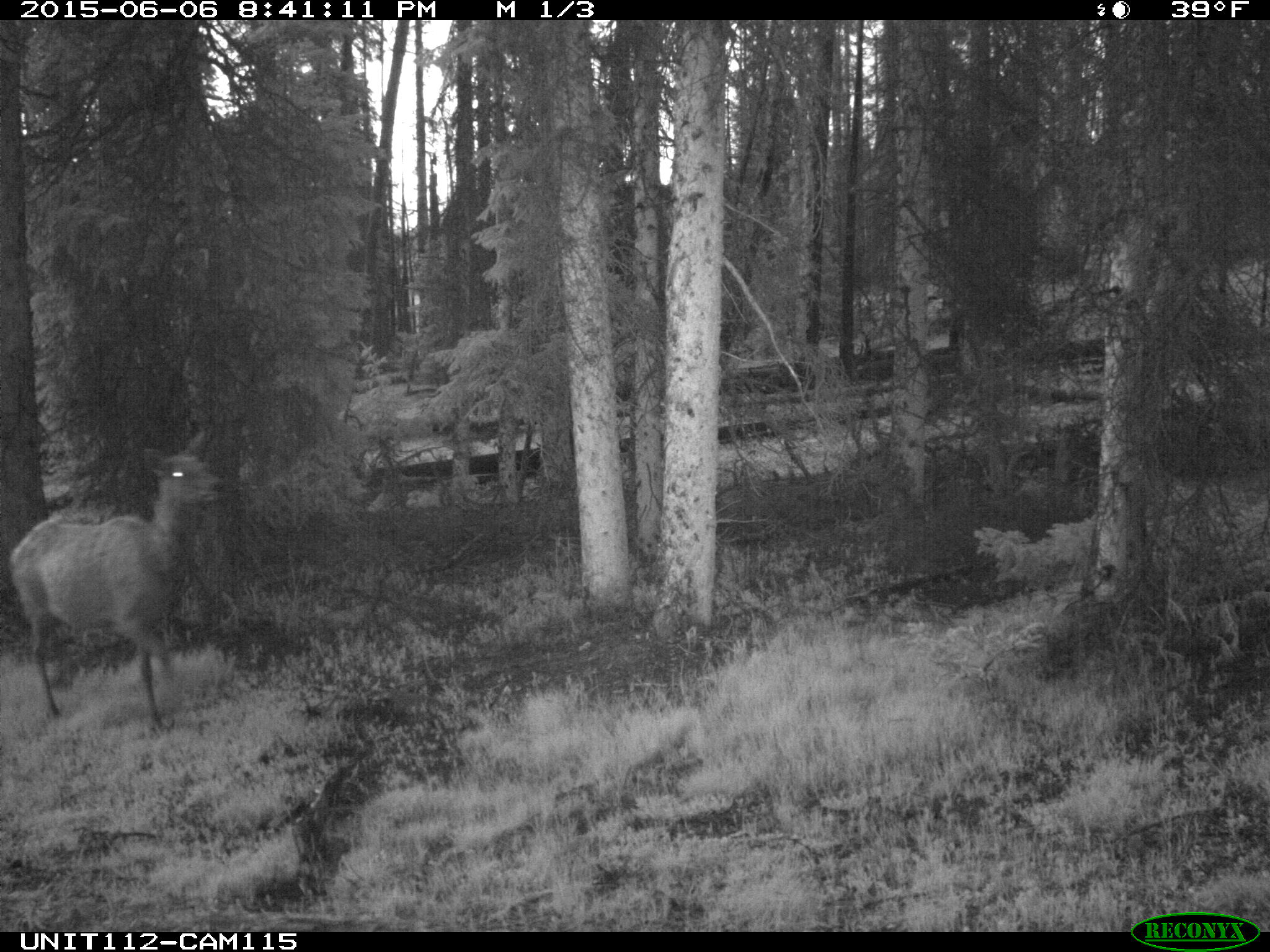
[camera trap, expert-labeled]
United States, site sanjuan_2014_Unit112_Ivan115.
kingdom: Animalia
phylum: Chordata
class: Mammalia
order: Artiodactyla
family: Cervidae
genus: Cervus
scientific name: Cervus elaphus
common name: red deer